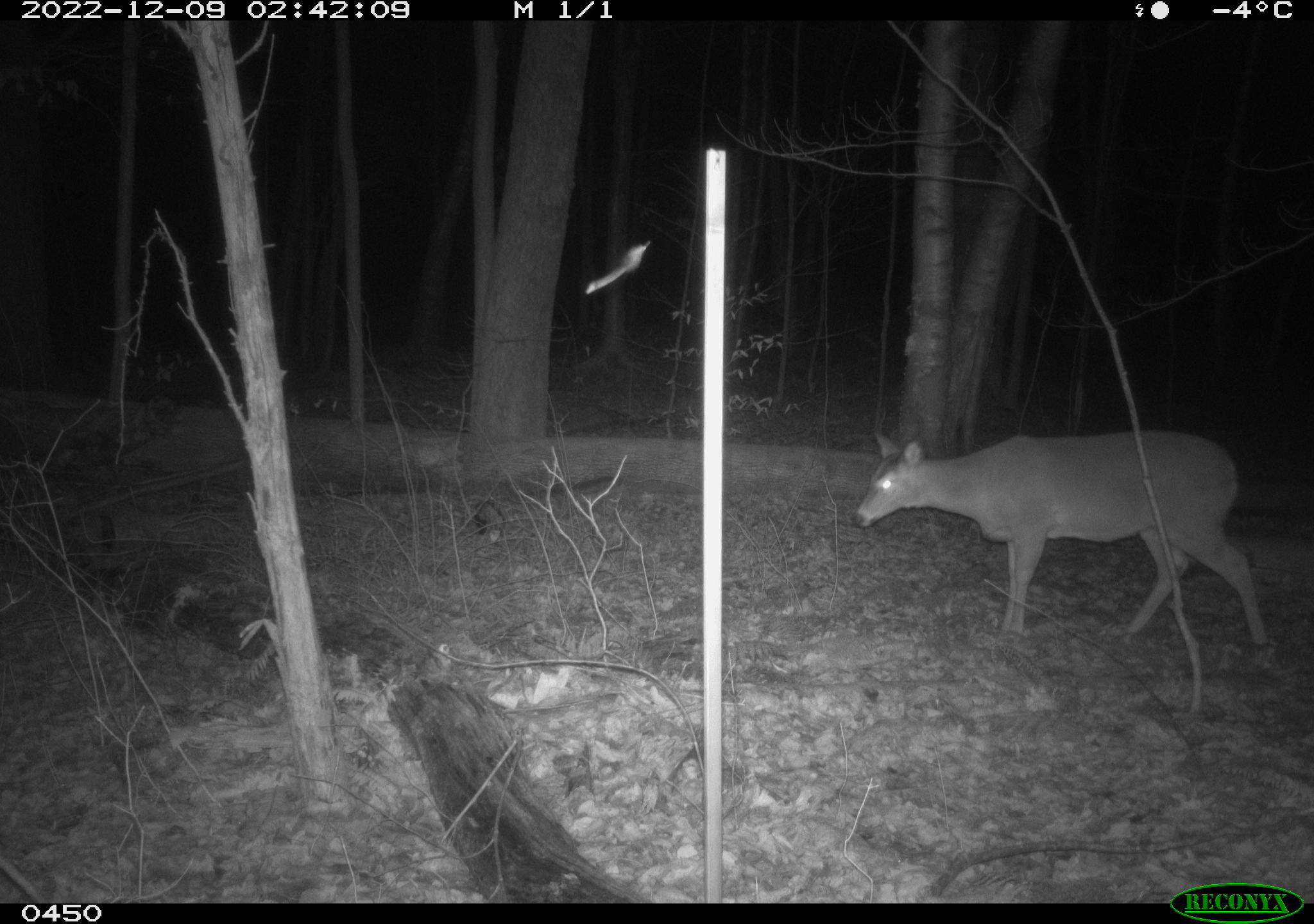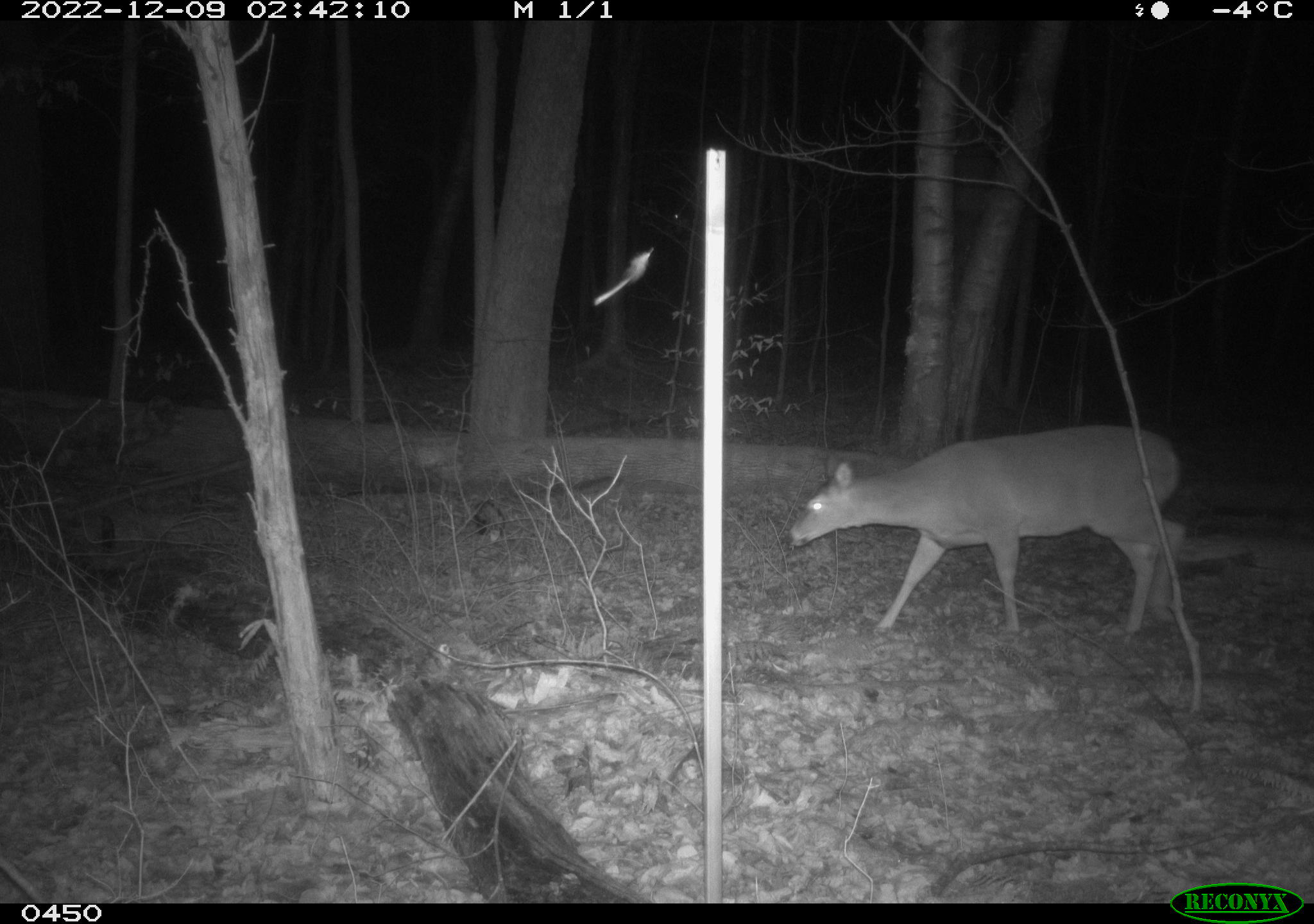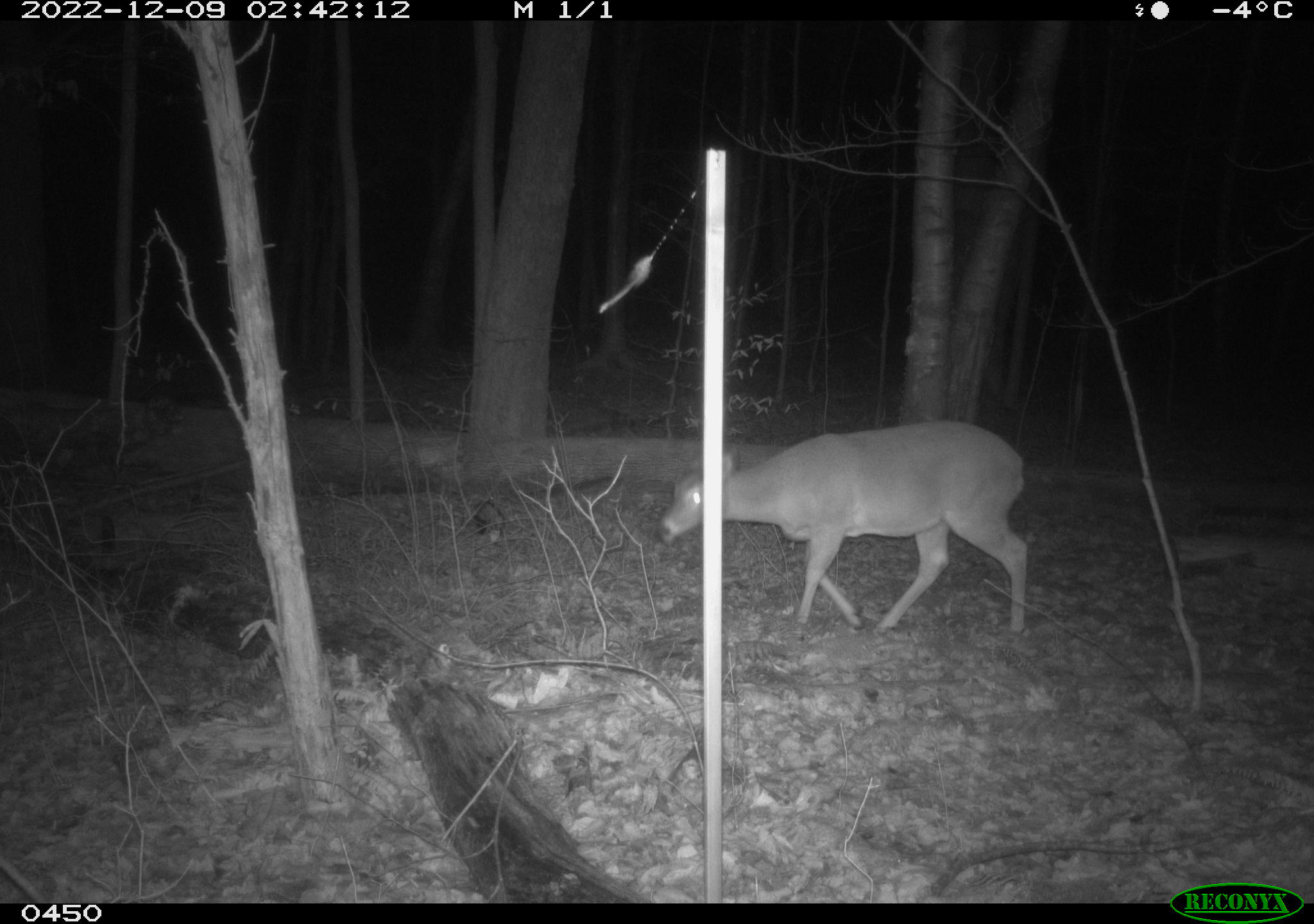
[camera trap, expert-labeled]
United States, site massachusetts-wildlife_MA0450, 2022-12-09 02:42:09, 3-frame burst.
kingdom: Animalia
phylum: Chordata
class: Mammalia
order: Artiodactyla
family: Cervidae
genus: Odocoileus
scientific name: Odocoileus virginianus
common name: white-tailed deer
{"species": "white-tailed deer (Odocoileus virginianus)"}